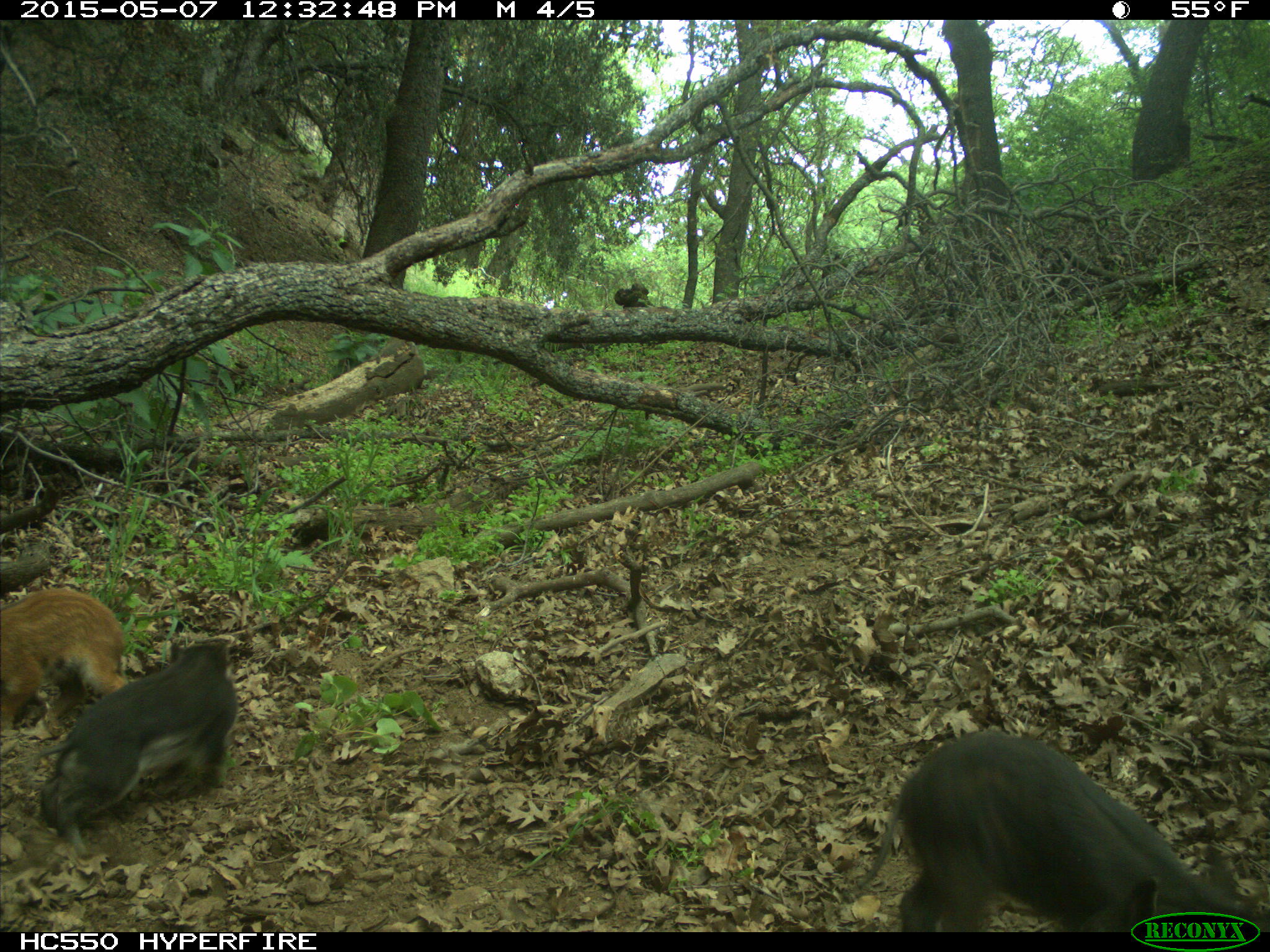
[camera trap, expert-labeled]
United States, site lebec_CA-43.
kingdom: Animalia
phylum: Chordata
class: Mammalia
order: Artiodactyla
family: Suidae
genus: Sus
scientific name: Sus scrofa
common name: wild boar